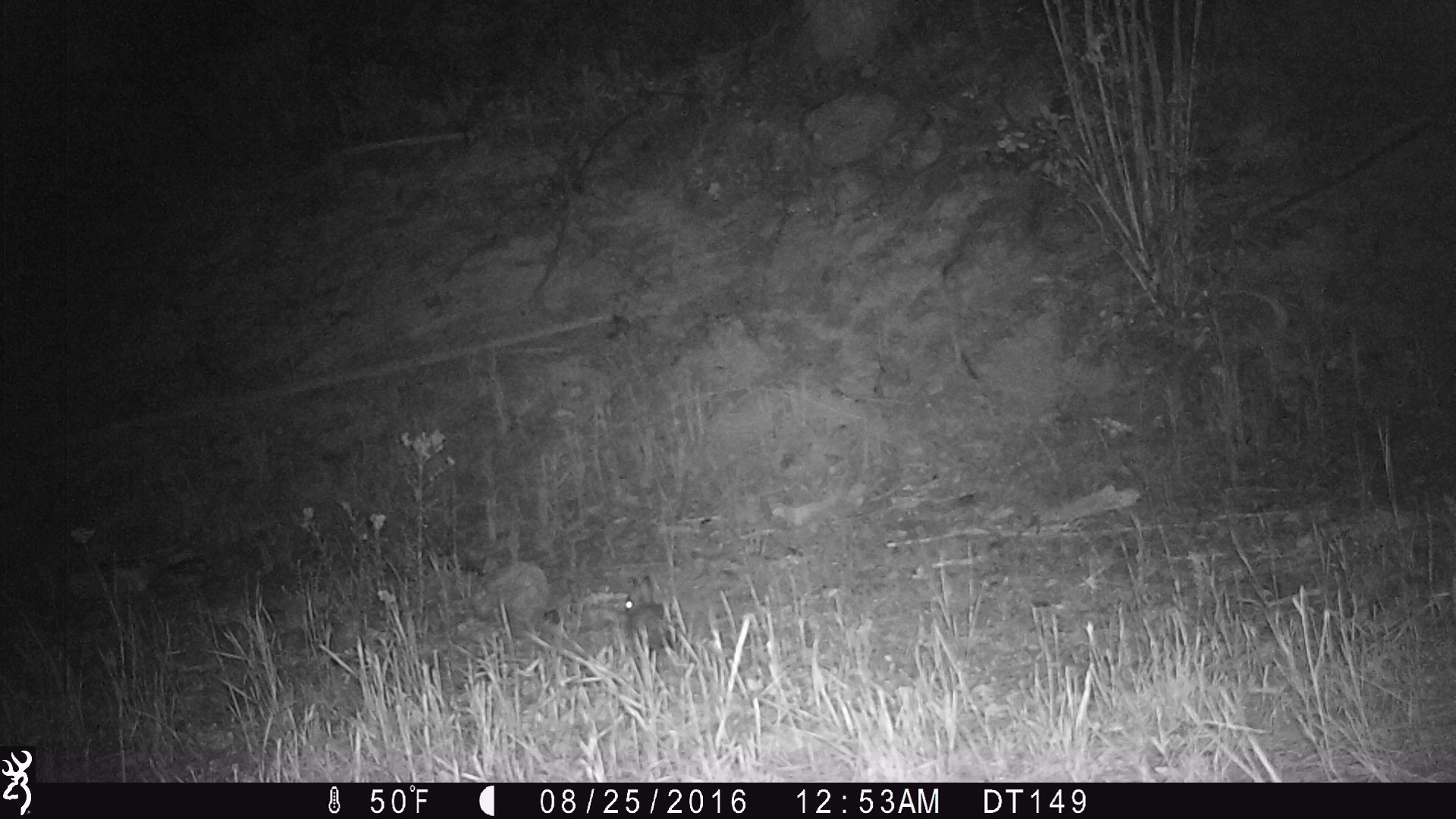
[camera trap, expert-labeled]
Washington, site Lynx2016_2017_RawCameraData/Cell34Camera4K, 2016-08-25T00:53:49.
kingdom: Animalia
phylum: Chordata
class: Mammalia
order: Lagomorpha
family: Leporidae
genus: Lepus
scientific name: Lepus americanus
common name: snowshoe hare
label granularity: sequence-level